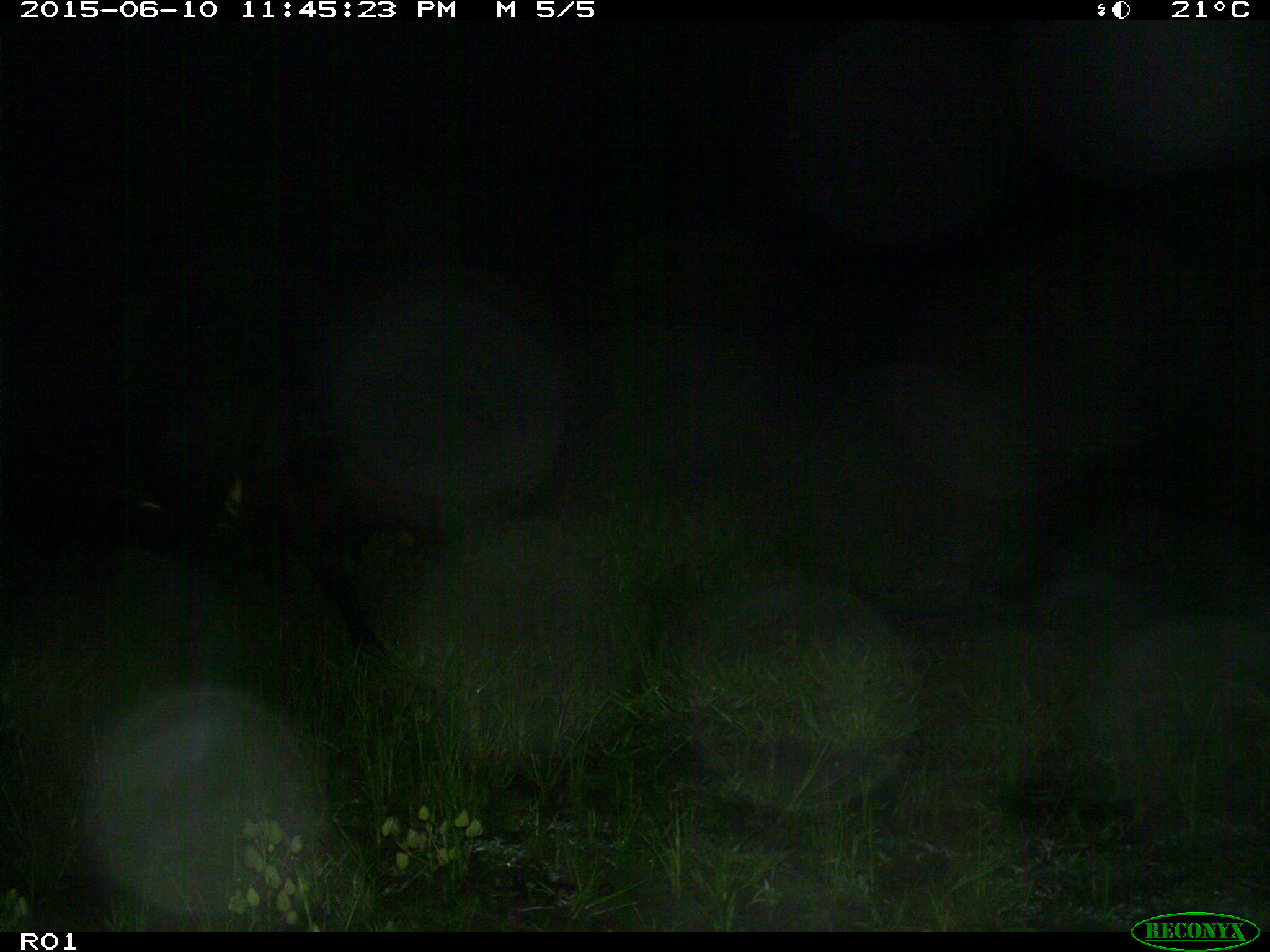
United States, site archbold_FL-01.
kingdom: Animalia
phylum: Chordata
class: Mammalia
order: Artiodactyla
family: Bovidae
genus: Bos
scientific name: Bos taurus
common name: domestic cow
Bos taurus (domestic cow).